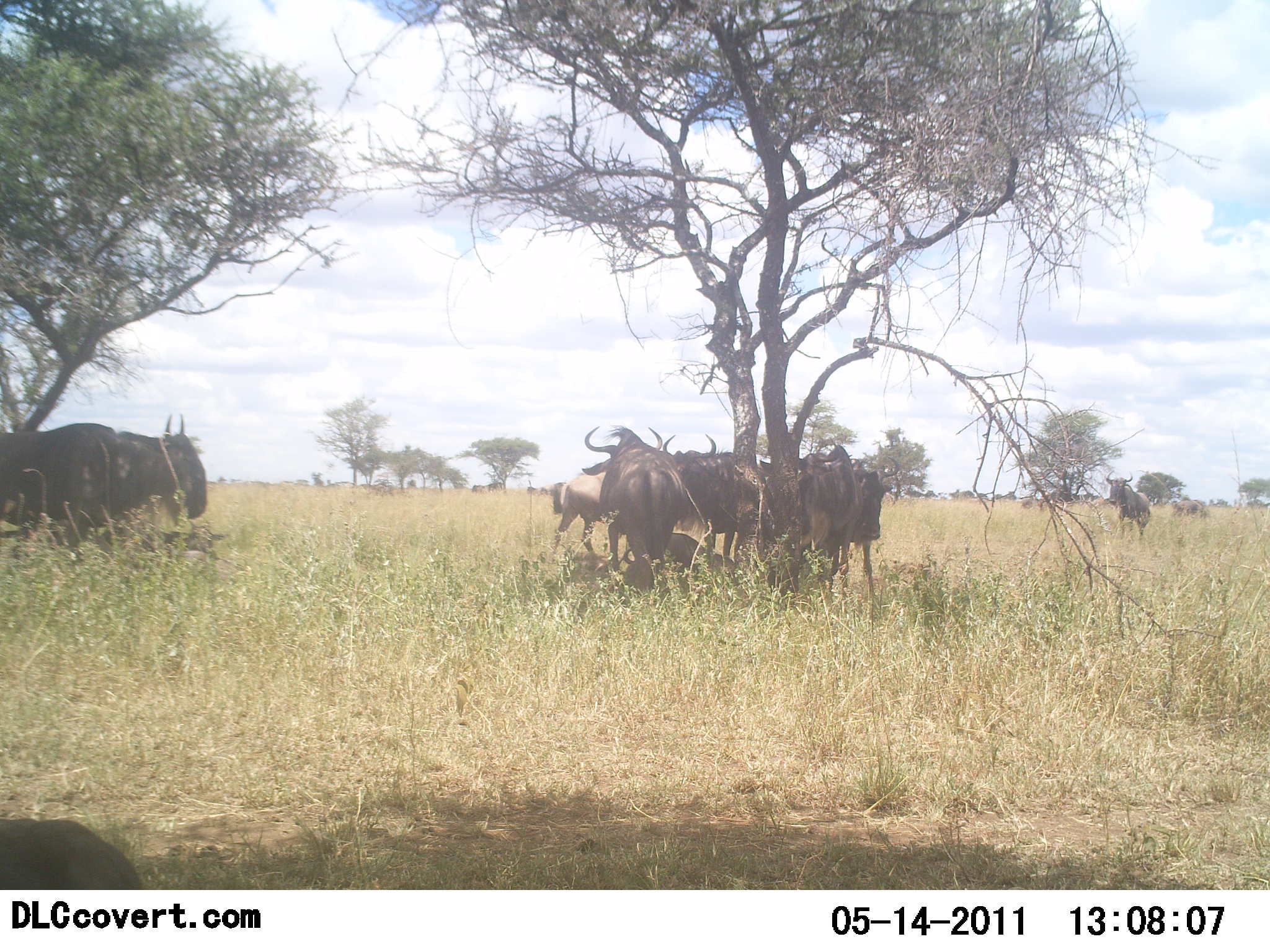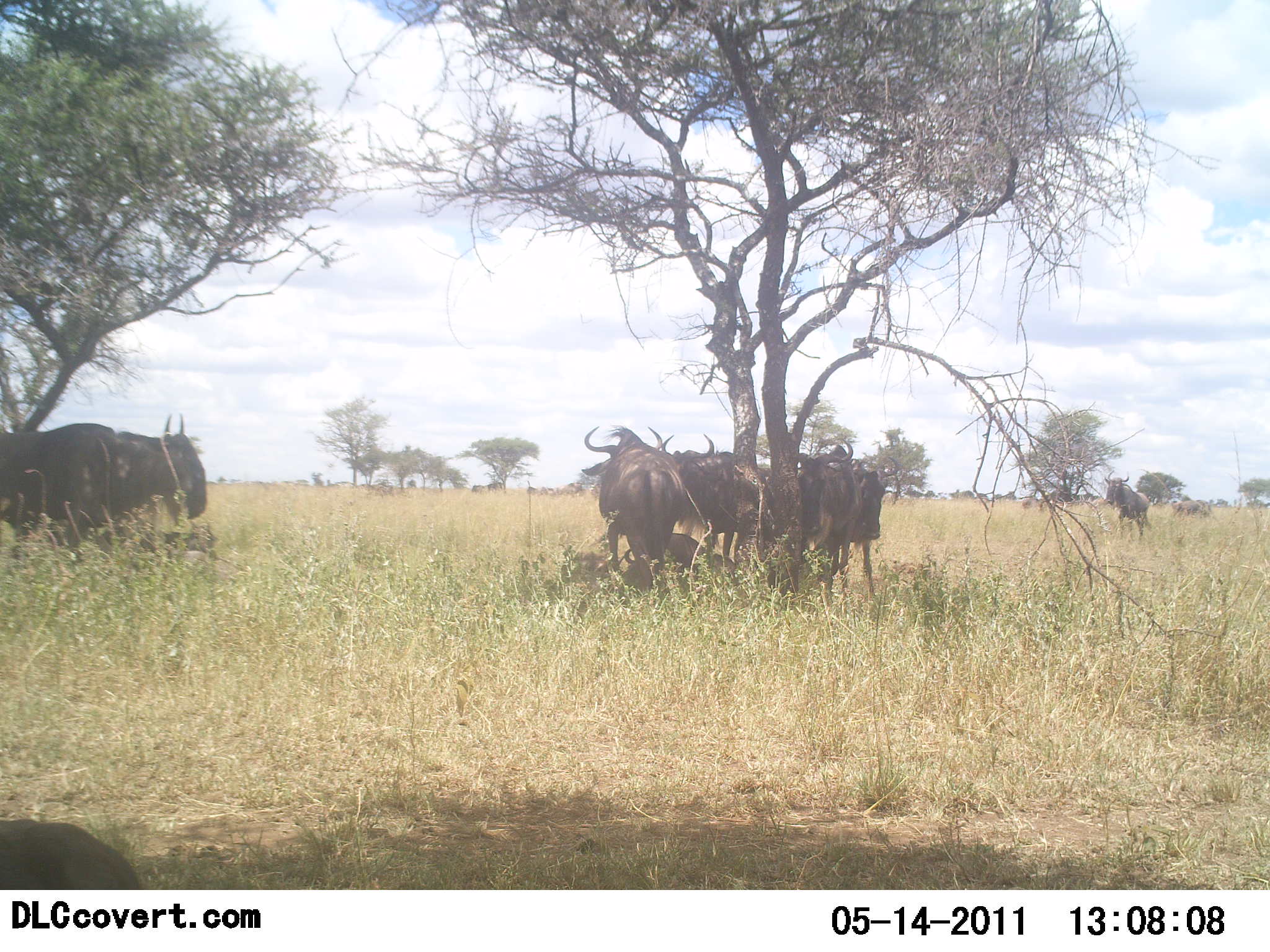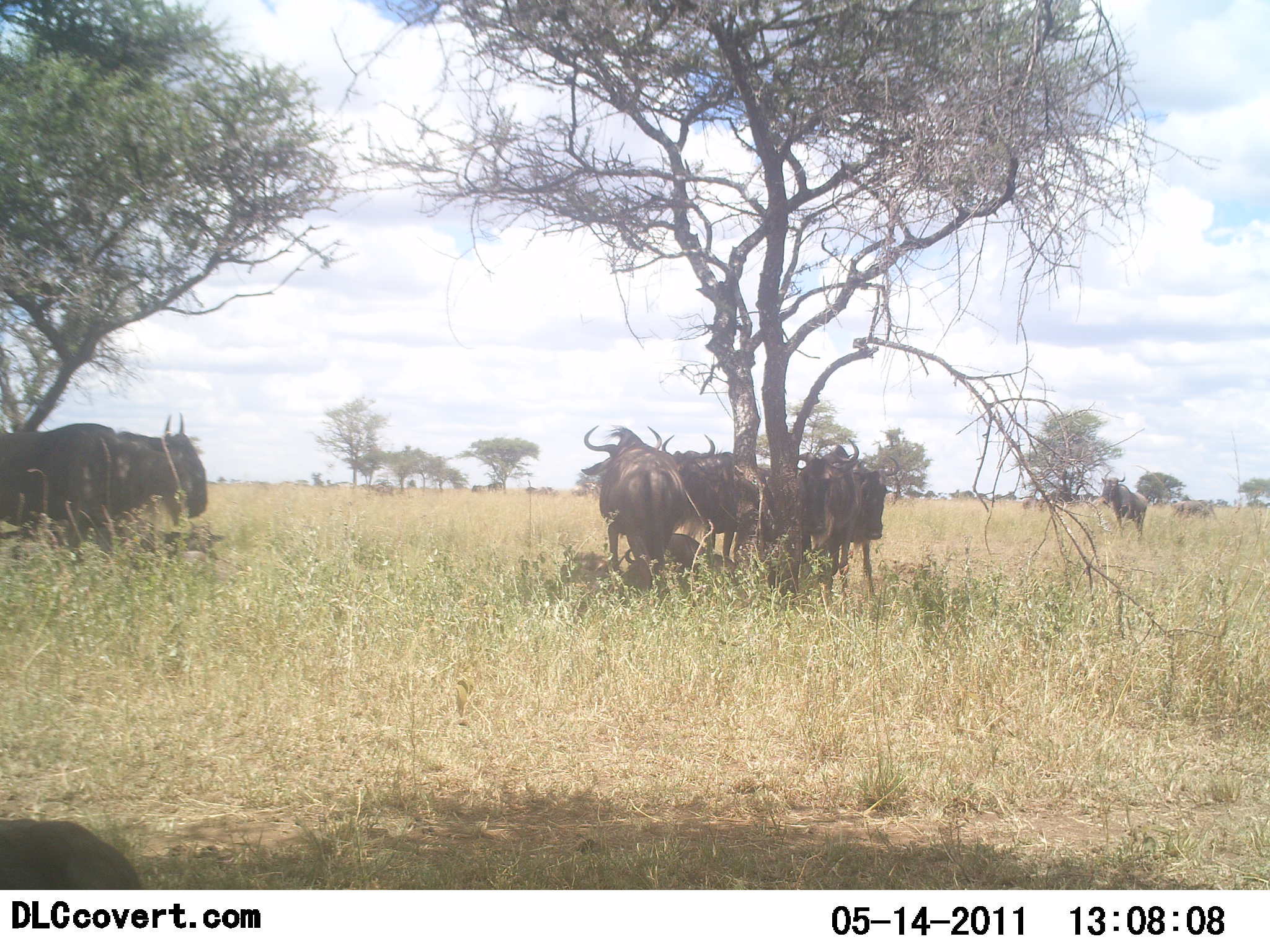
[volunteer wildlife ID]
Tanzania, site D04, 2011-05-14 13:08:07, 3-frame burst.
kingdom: Animalia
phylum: Chordata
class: Mammalia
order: Artiodactyla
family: Bovidae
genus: Connochaetes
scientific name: Connochaetes taurinus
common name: blue wildebeest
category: wildebeest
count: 10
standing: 100%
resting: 14%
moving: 43%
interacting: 0%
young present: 0%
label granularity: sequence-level